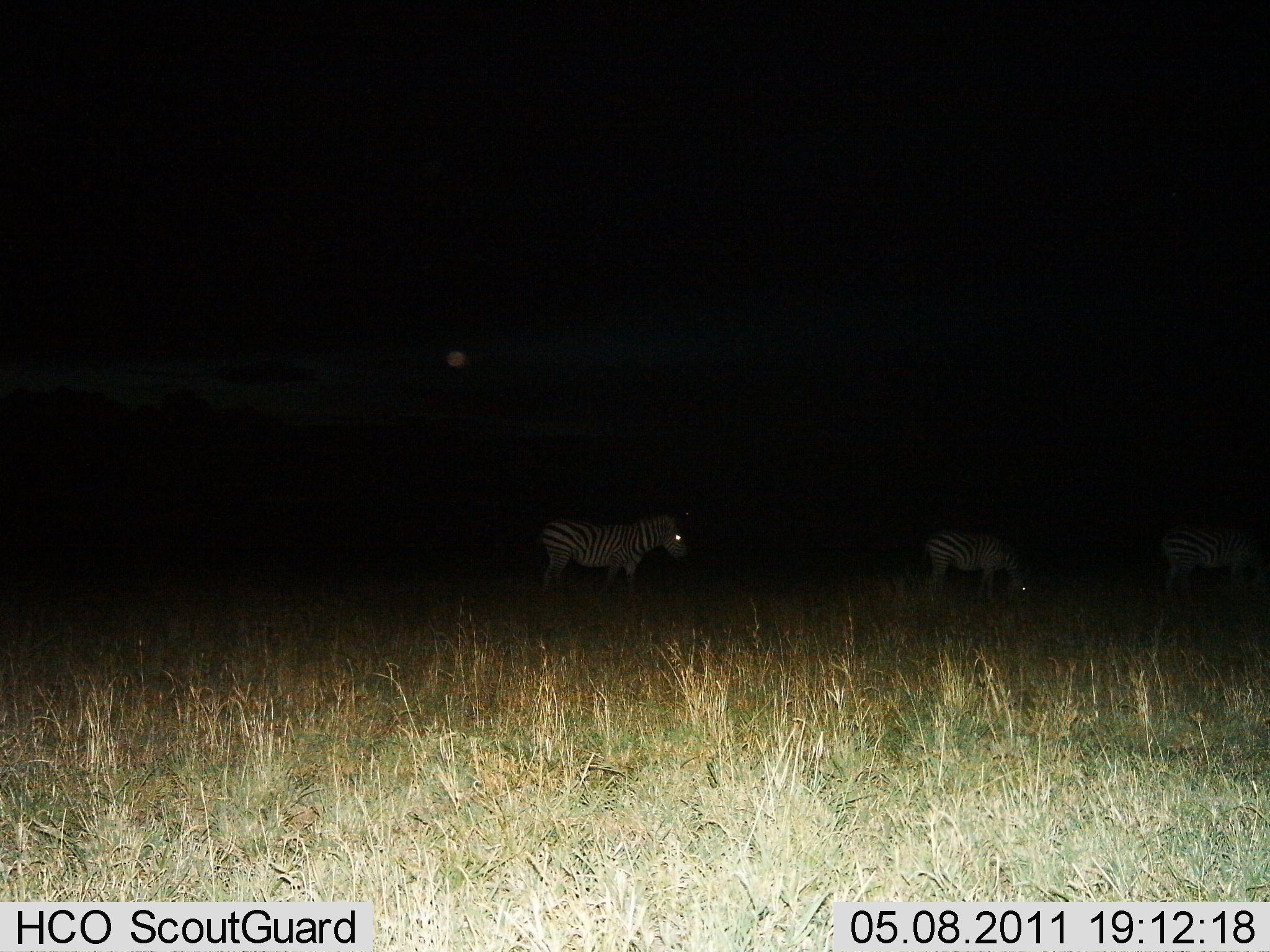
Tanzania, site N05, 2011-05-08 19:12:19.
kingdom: Animalia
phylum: Chordata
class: Mammalia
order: Perissodactyla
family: Equidae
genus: Equus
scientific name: Equus quagga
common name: plains zebra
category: zebra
Zebra (plains zebra) (Equus quagga), count 3. Behavior (volunteer vote fractions): standing 58%, resting 0%, moving 8%, interacting 0%. Young present (vote fraction): 8%. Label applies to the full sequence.